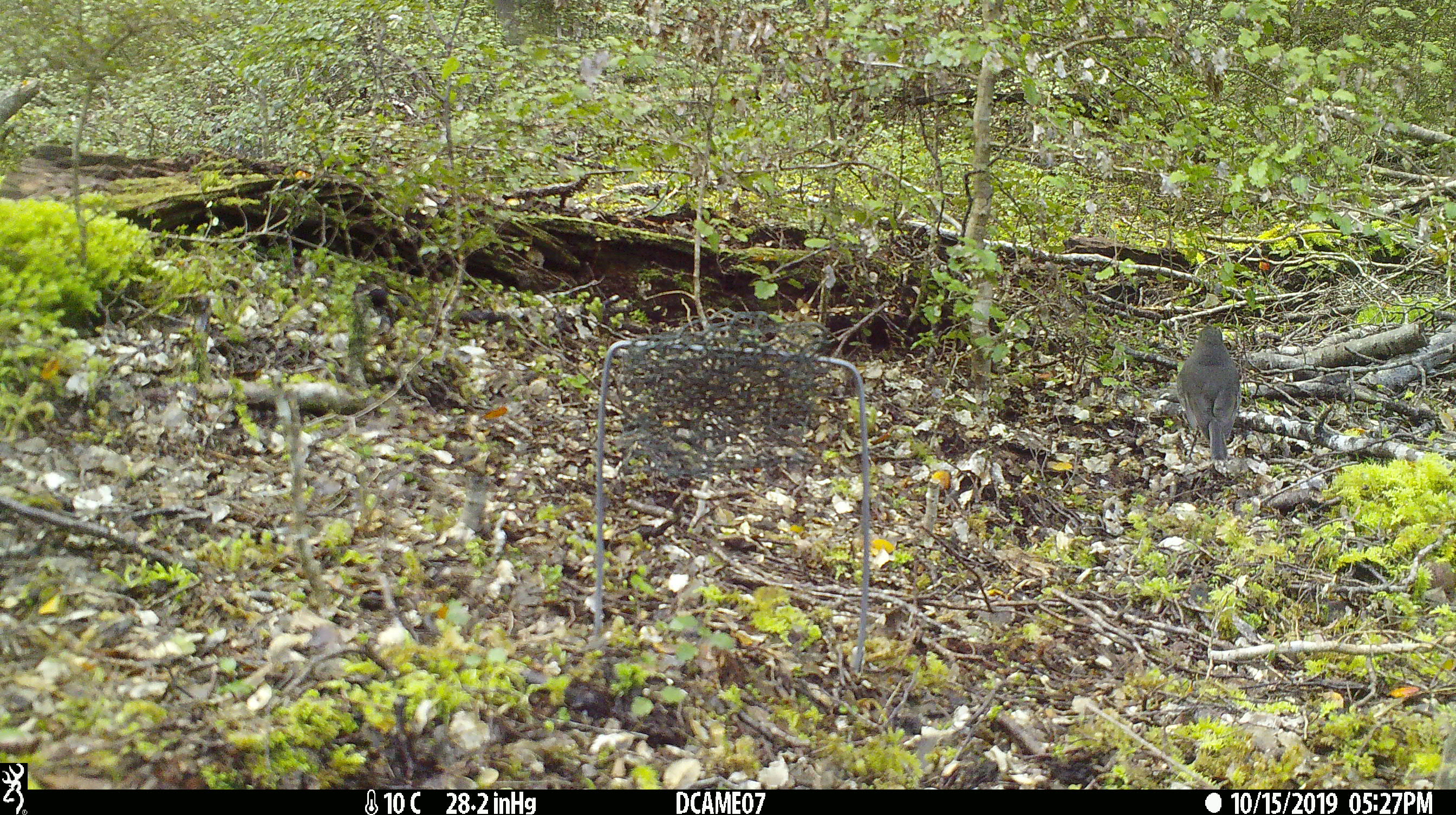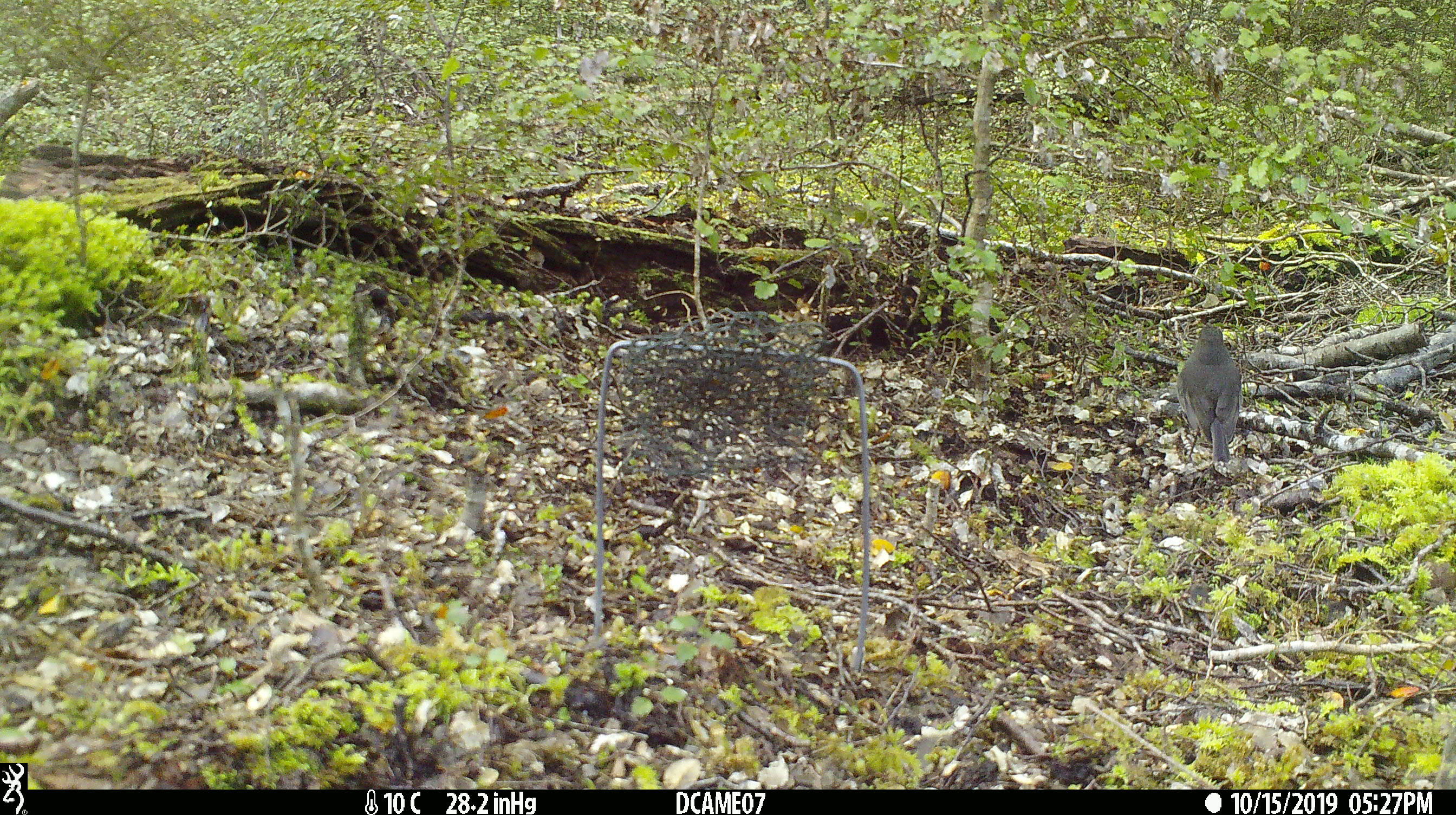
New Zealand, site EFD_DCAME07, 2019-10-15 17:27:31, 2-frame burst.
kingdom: Animalia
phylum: Chordata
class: Aves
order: Passeriformes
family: Petroicidae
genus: Petroica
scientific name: Petroica australis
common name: new zealand robin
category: robin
Robin (new zealand robin) (Petroica australis).